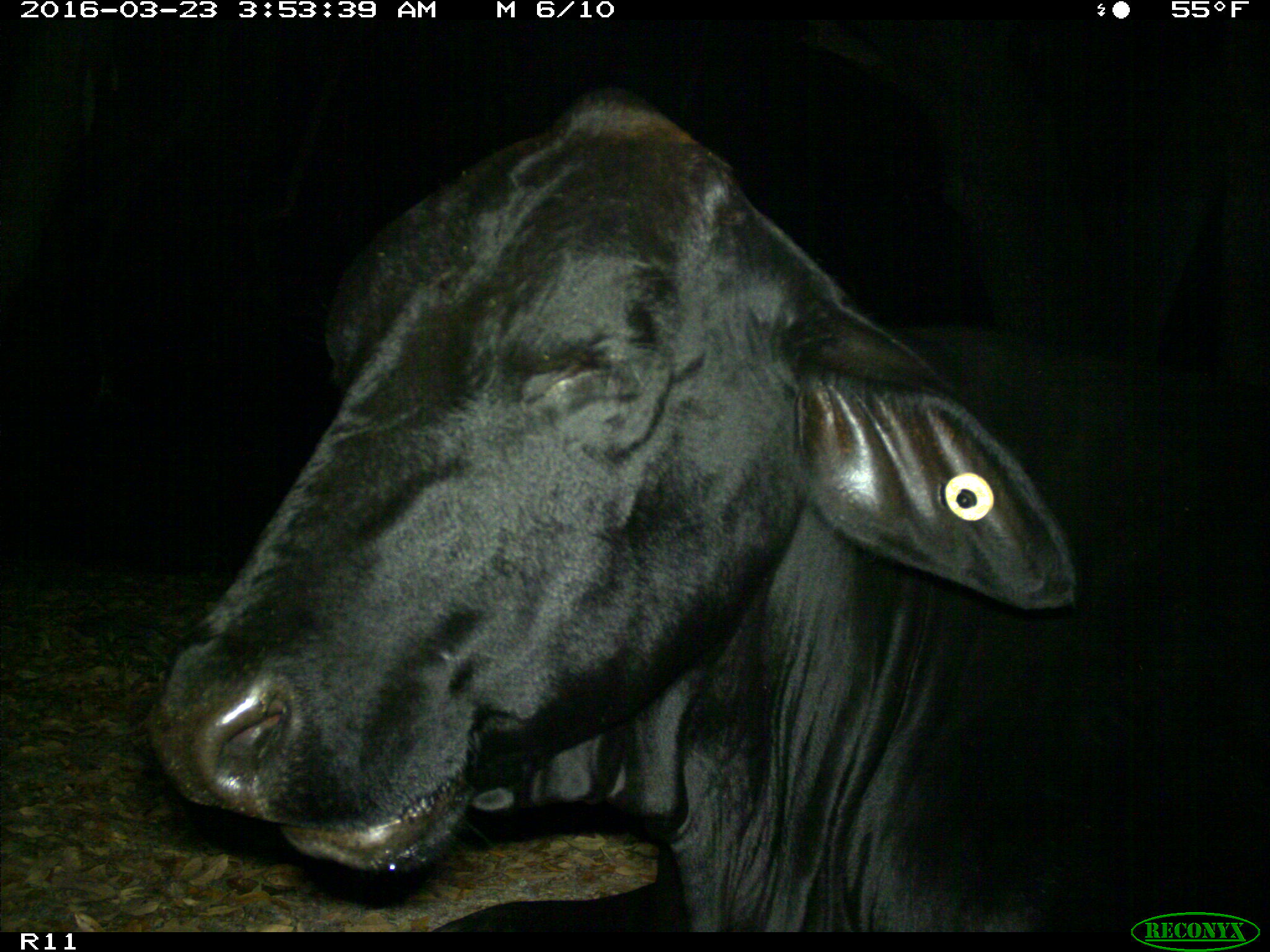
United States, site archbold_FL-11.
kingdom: Animalia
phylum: Chordata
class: Mammalia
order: Artiodactyla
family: Bovidae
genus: Bos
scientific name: Bos taurus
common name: domestic cow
Bos taurus (domestic cow).